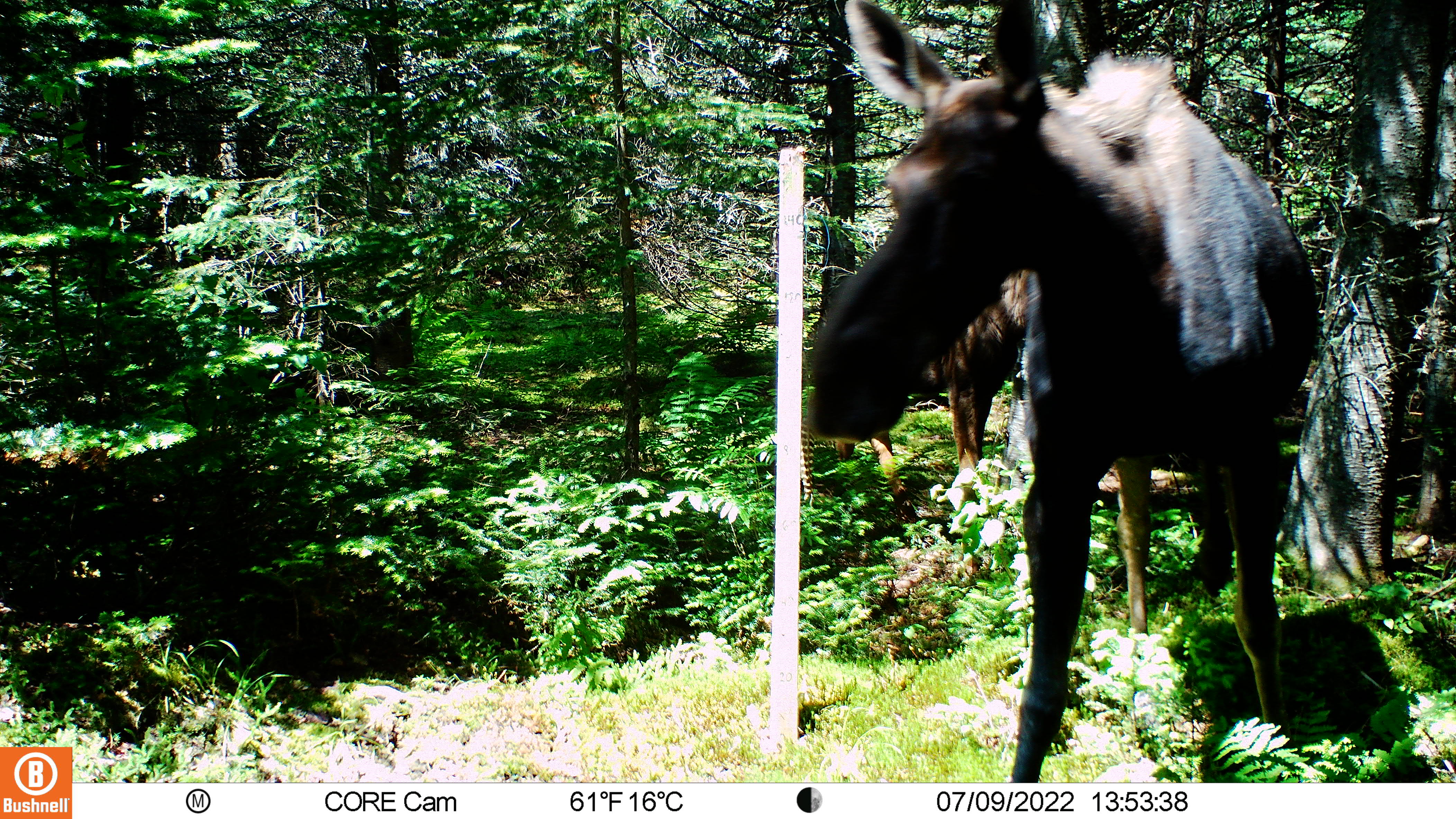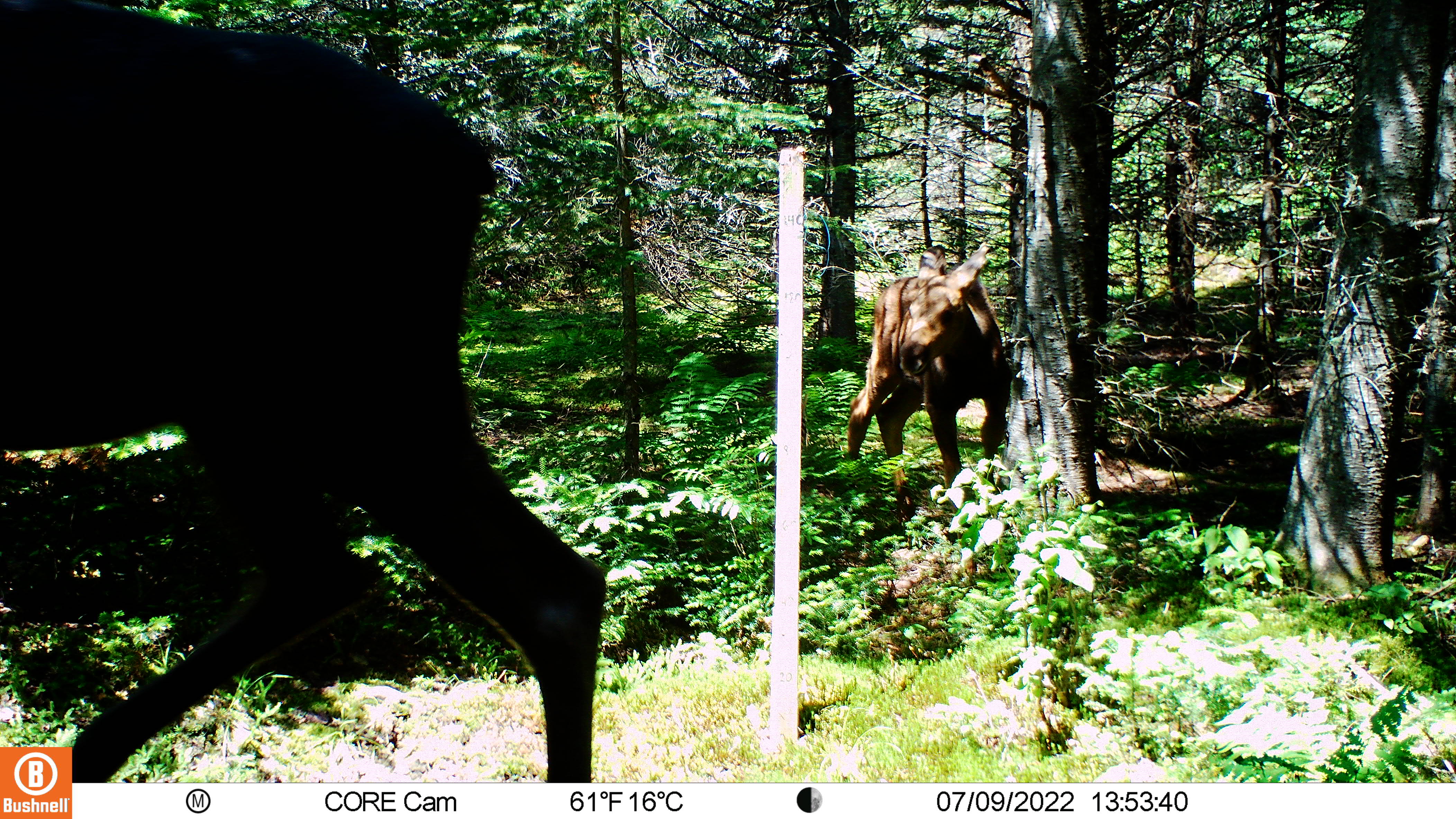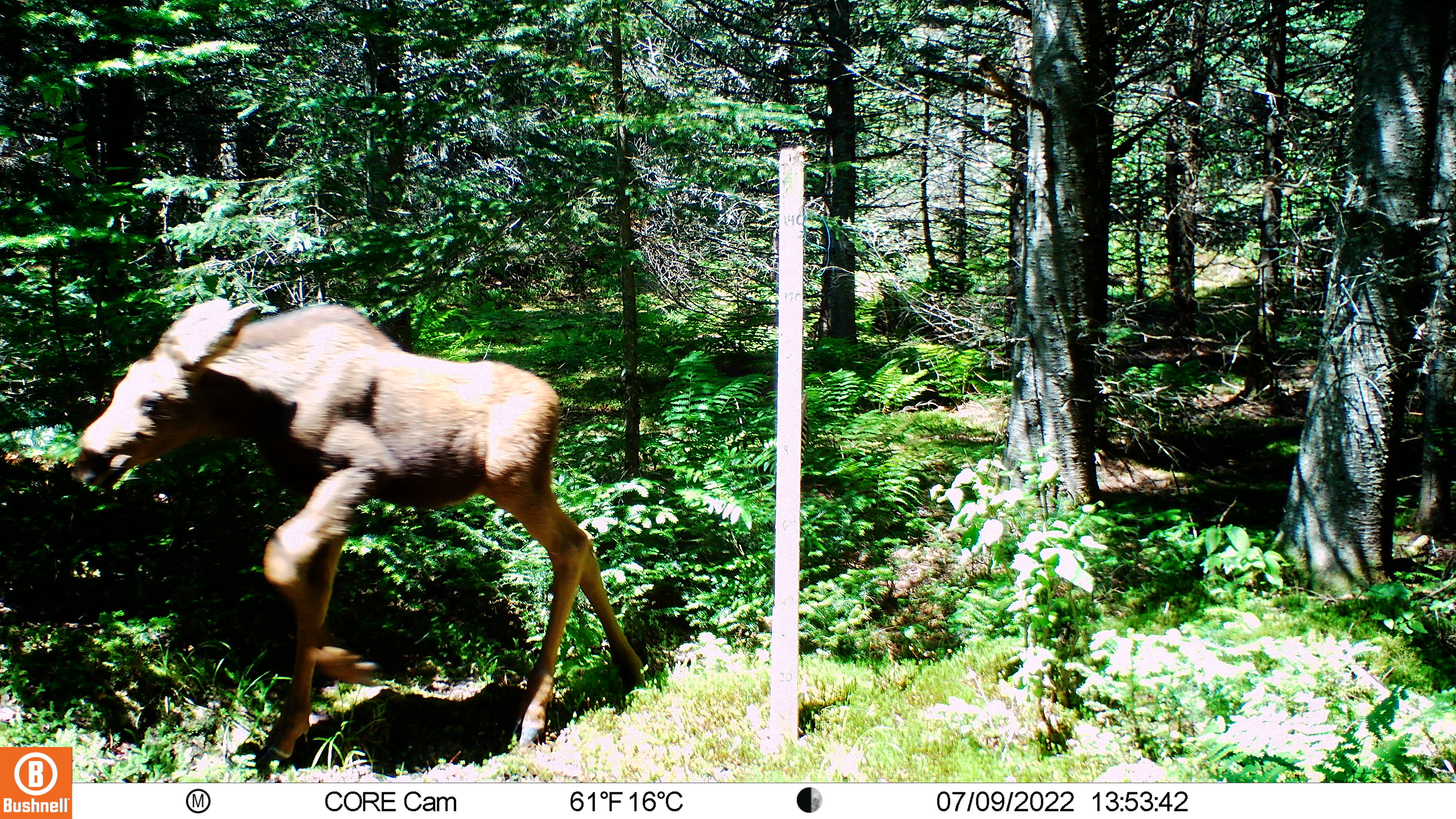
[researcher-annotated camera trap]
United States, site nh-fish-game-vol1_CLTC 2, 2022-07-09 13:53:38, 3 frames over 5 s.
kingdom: Animalia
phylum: Chordata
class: Mammalia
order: Artiodactyla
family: Cervidae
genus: Alces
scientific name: Alces alces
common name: moose